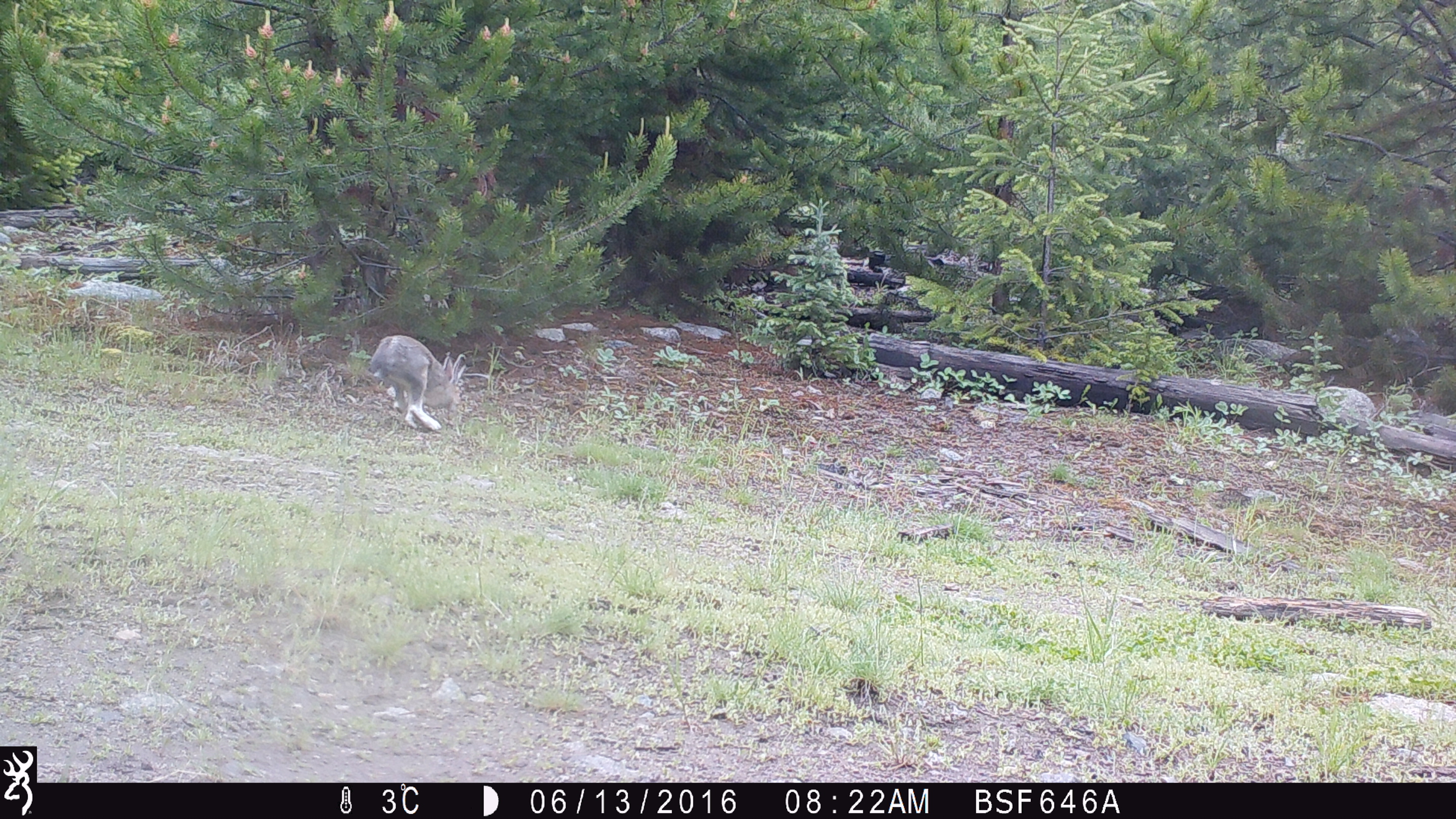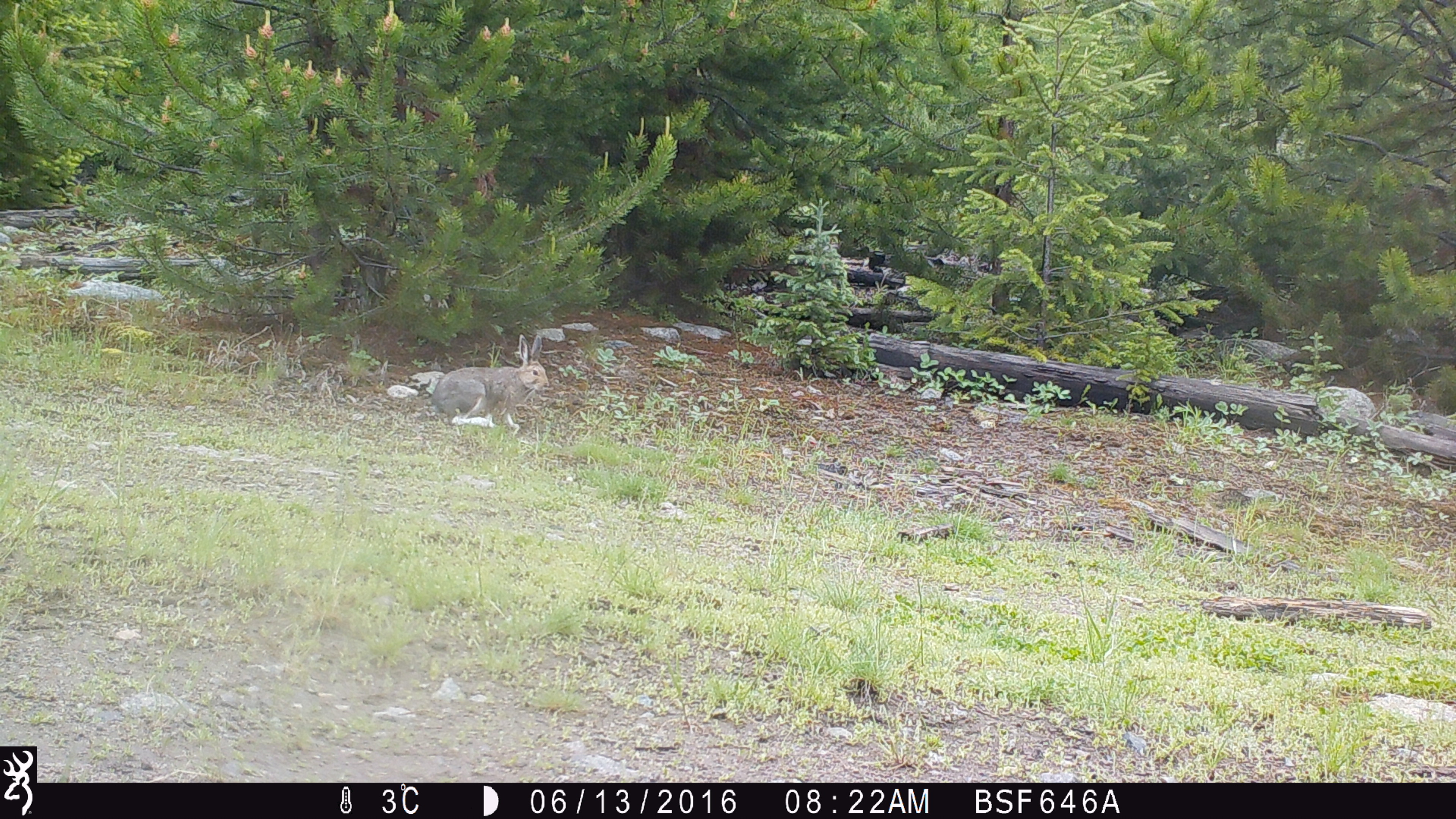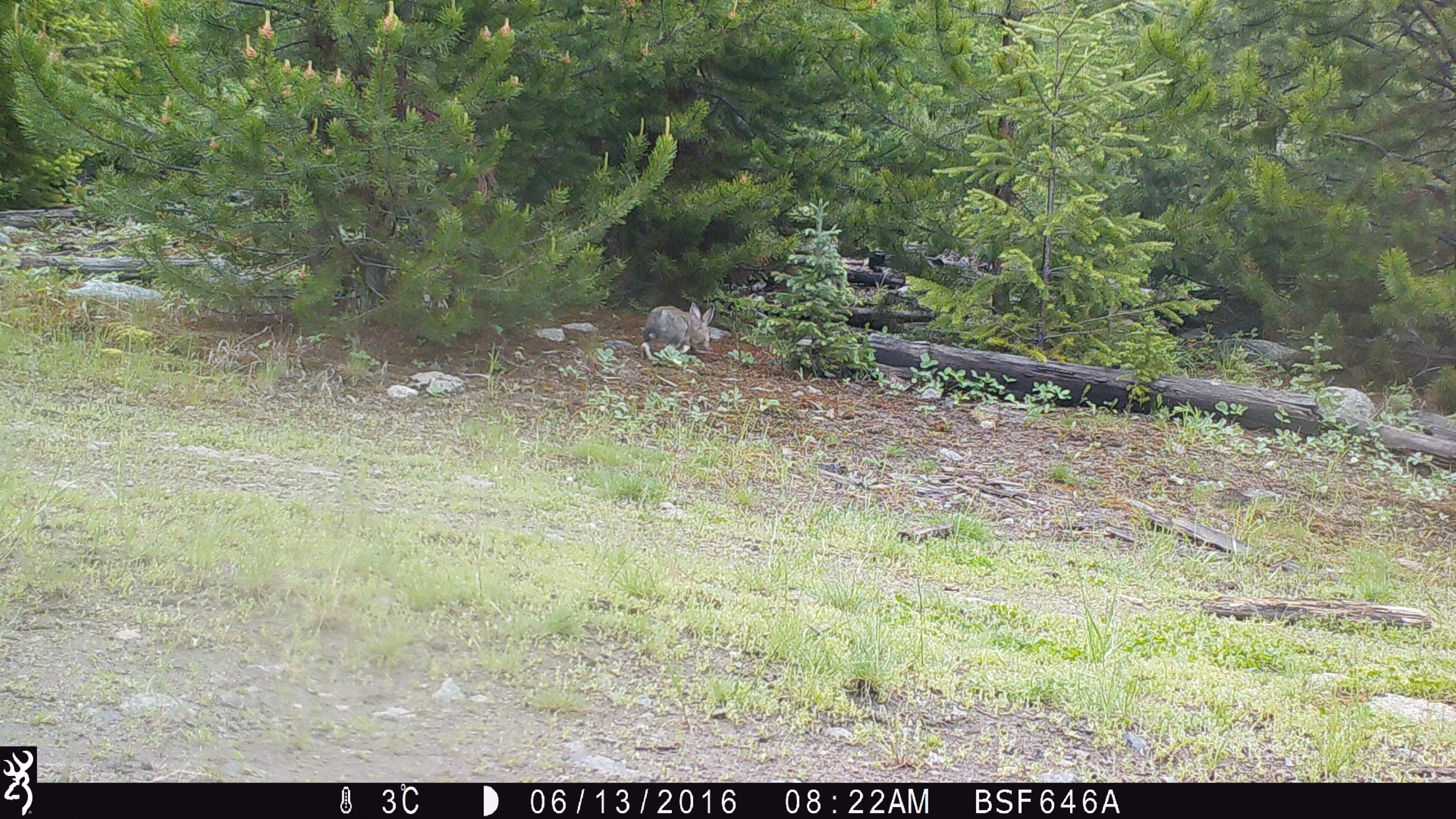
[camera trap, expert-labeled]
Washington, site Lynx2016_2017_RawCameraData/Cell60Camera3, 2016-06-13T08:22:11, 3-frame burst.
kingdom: Animalia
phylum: Chordata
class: Mammalia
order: Lagomorpha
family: Leporidae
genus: Lepus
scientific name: Lepus americanus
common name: snowshoe hare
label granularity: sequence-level